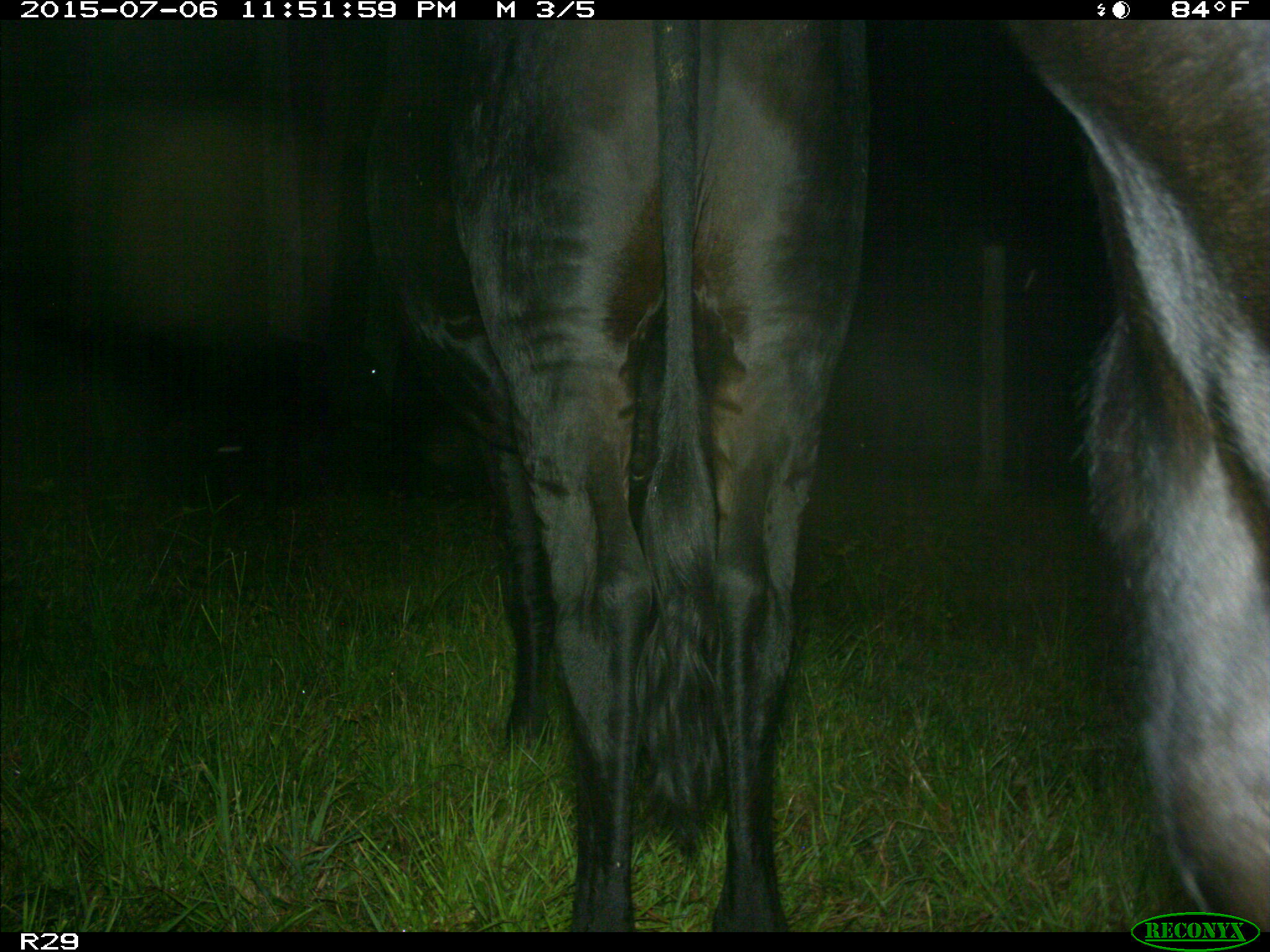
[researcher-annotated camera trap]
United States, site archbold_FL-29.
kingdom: Animalia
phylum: Chordata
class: Mammalia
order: Artiodactyla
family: Bovidae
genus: Bos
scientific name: Bos taurus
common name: domestic cow